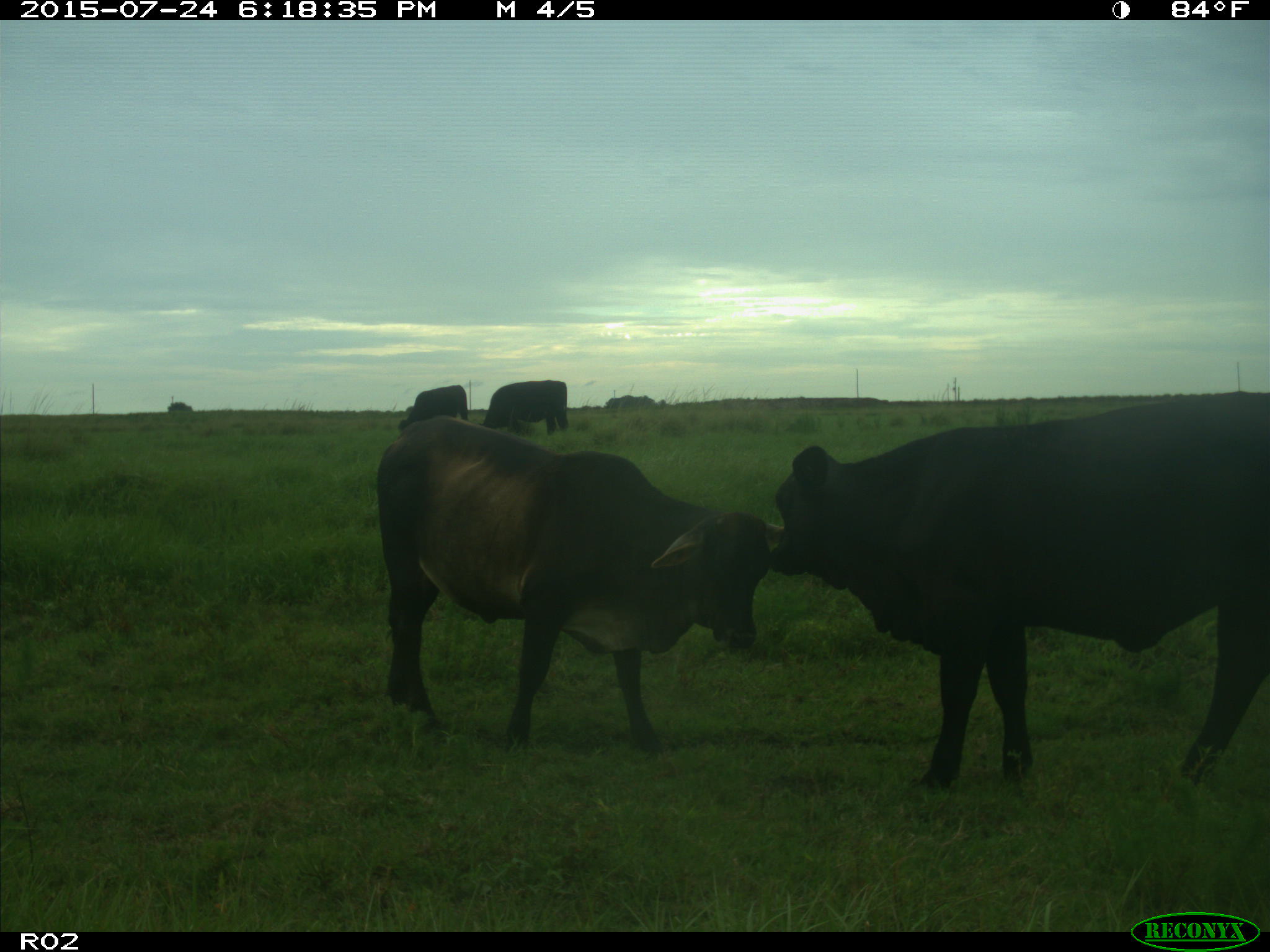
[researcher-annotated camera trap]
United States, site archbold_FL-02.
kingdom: Animalia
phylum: Chordata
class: Mammalia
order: Artiodactyla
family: Bovidae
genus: Bos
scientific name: Bos taurus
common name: domestic cow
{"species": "Bos taurus (domestic cow)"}